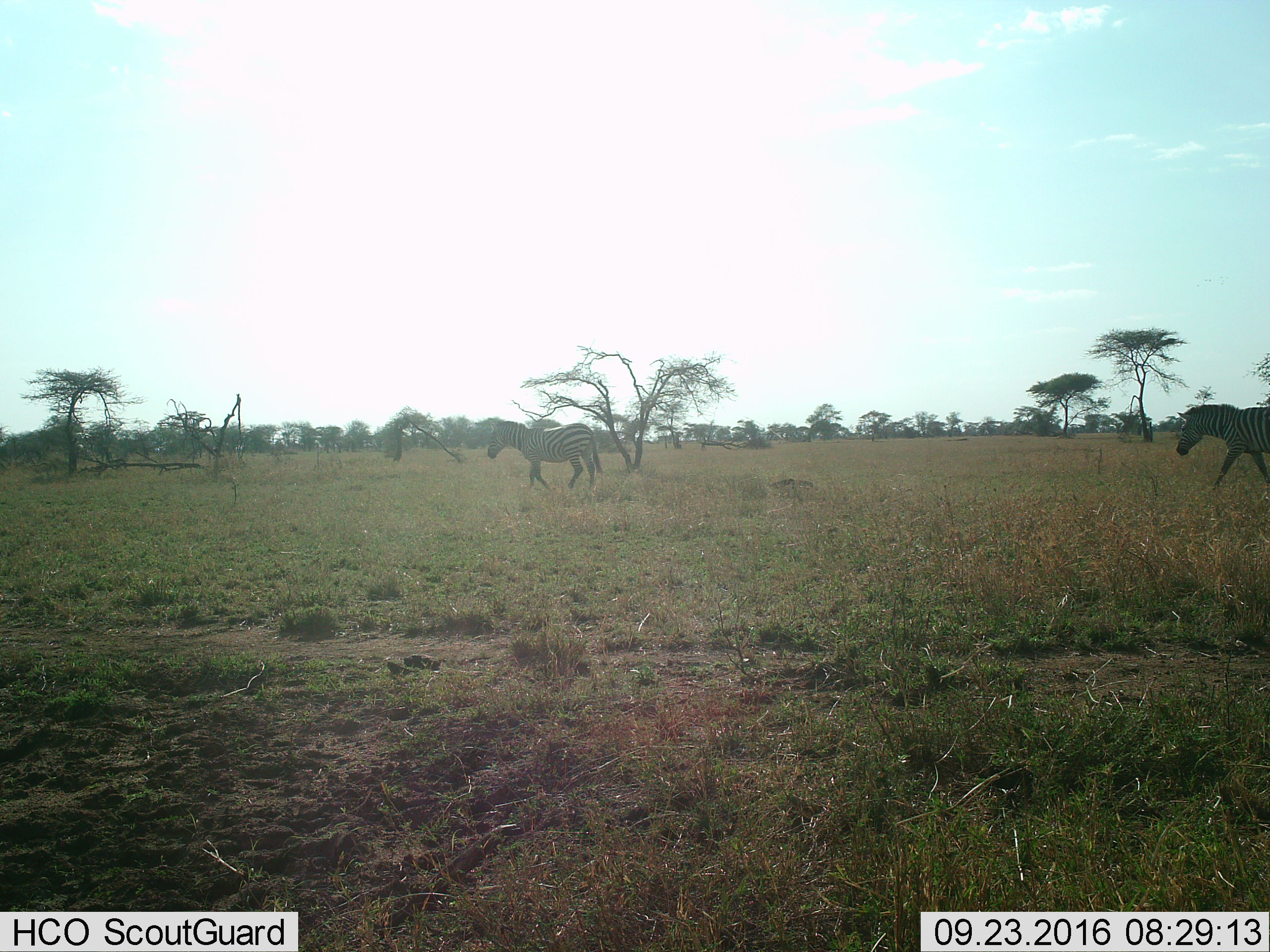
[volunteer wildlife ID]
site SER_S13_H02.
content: unidentified animal